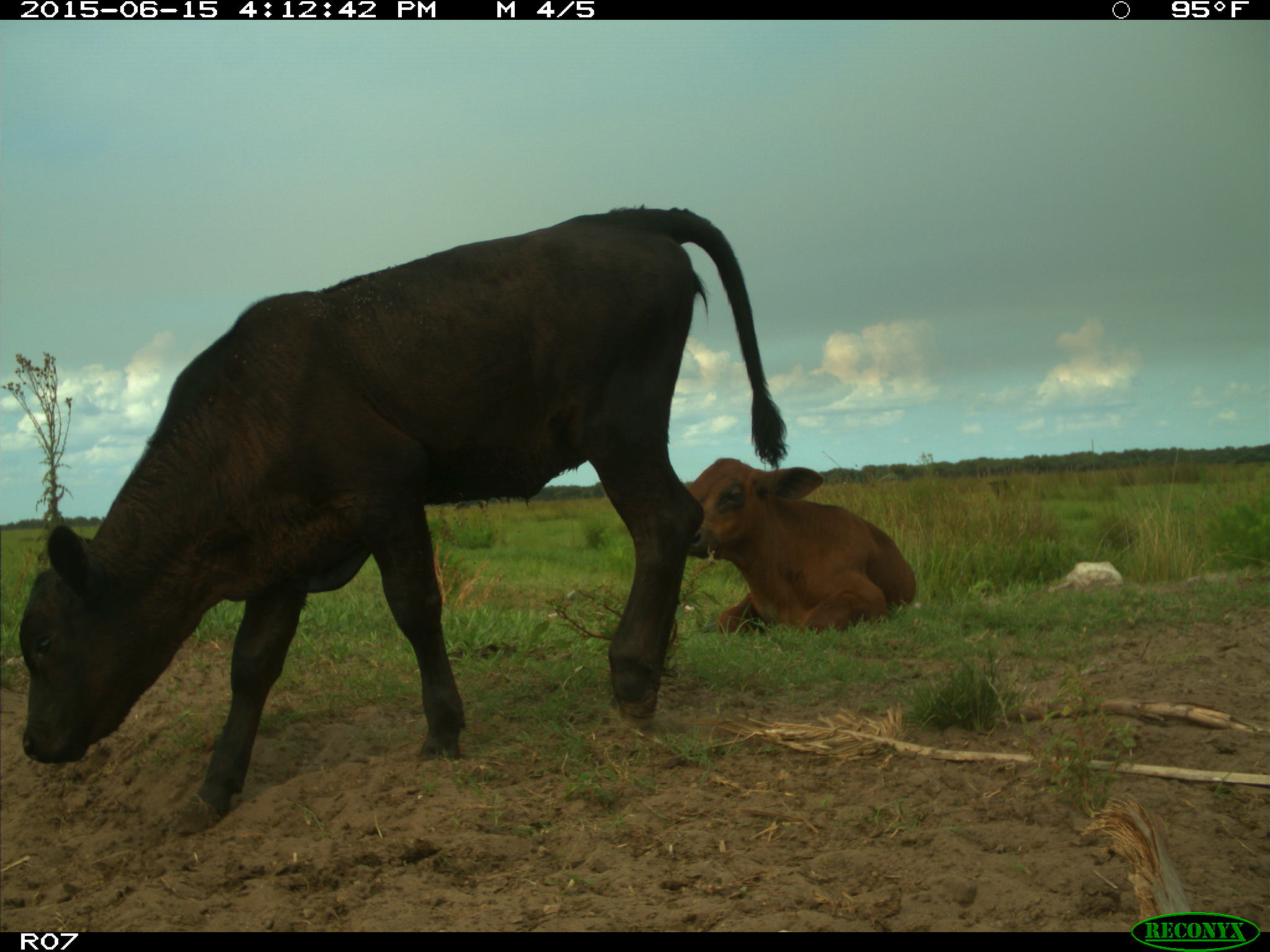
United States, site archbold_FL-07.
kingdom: Animalia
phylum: Chordata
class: Mammalia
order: Artiodactyla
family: Bovidae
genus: Bos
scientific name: Bos taurus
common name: domestic cow